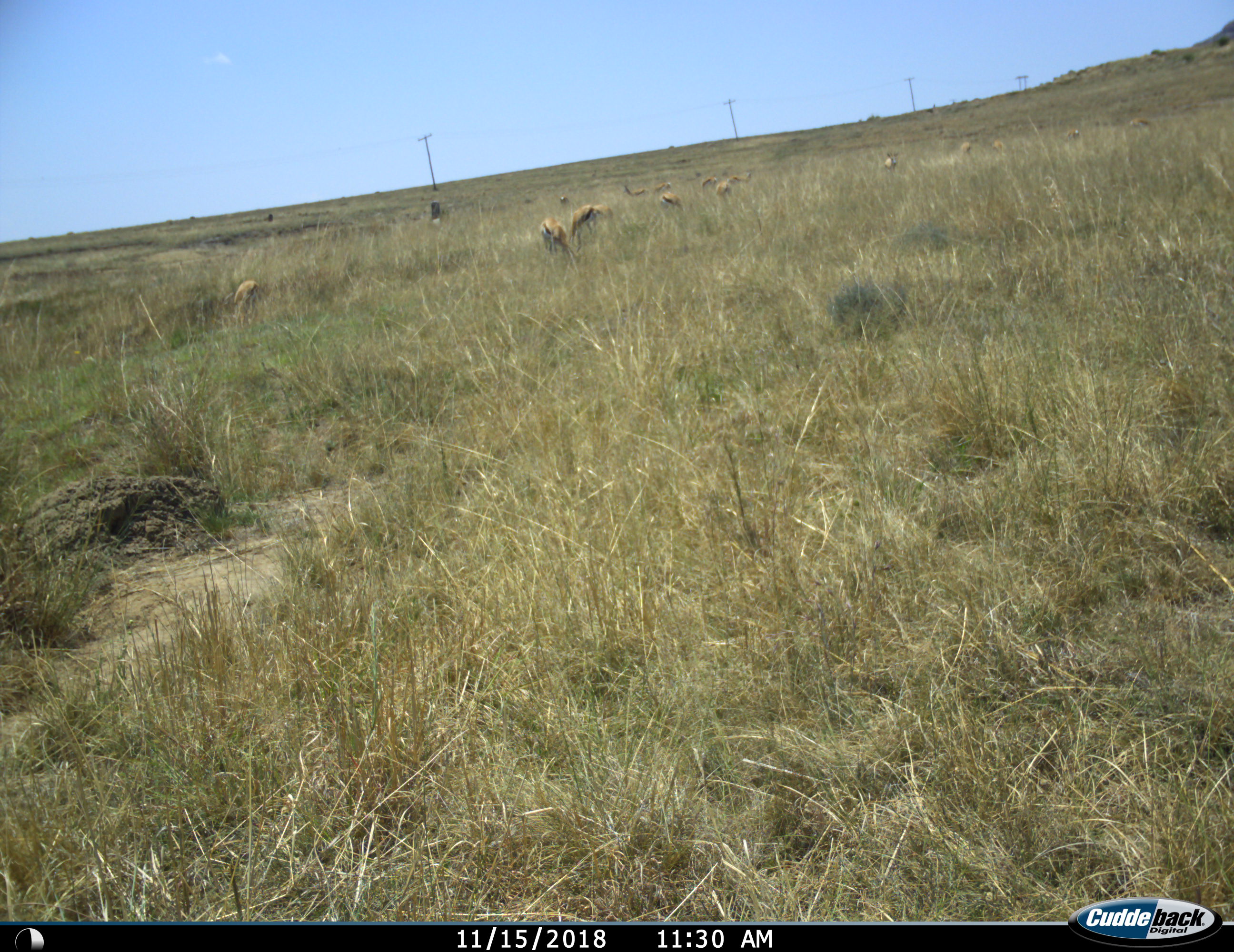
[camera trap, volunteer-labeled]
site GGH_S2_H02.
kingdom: Animalia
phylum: Chordata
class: Mammalia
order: Artiodactyla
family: Bovidae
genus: Antidorcas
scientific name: Antidorcas marsupialis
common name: springbok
Springbok (Antidorcas marsupialis), count 11-50. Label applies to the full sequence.